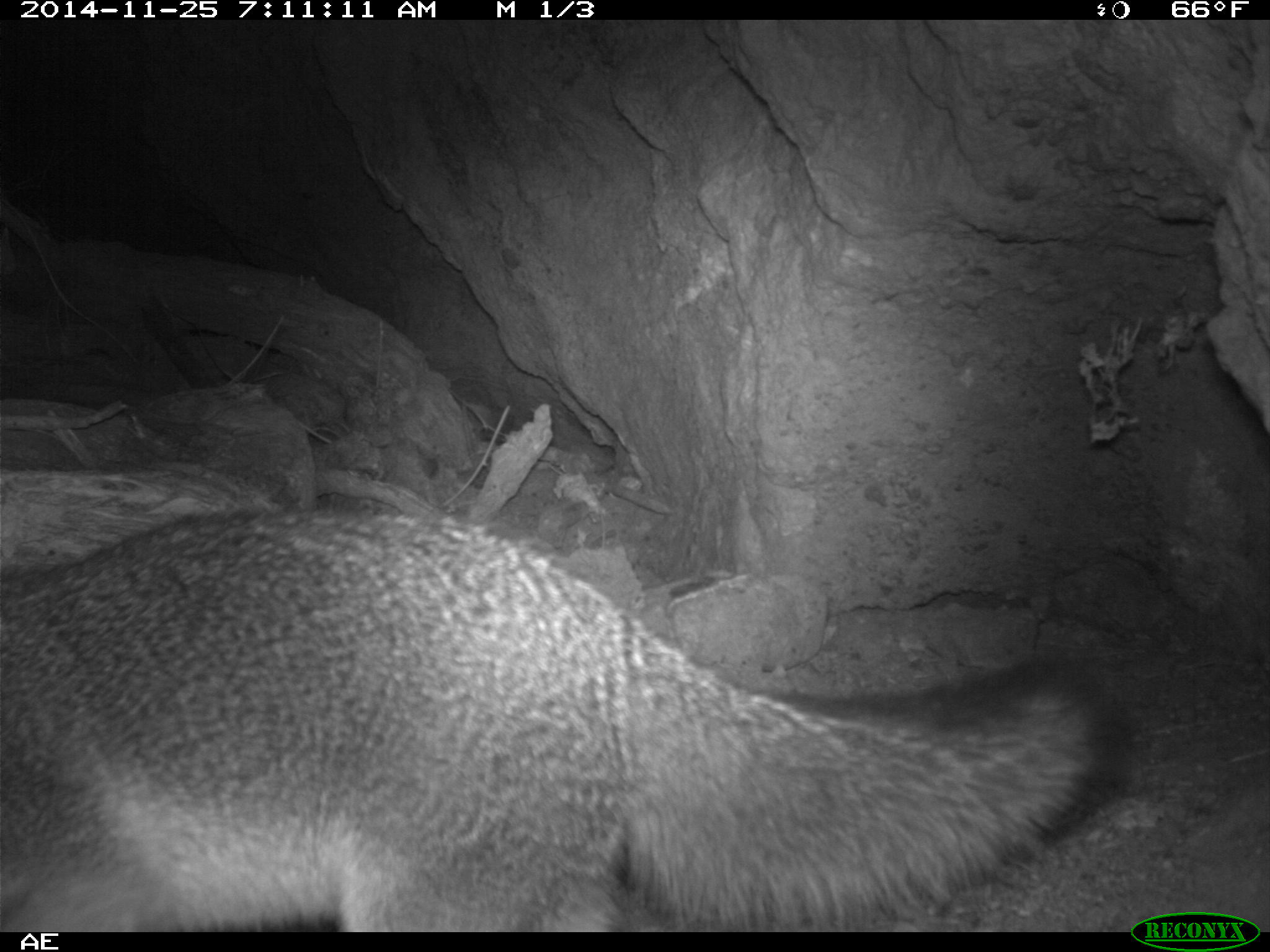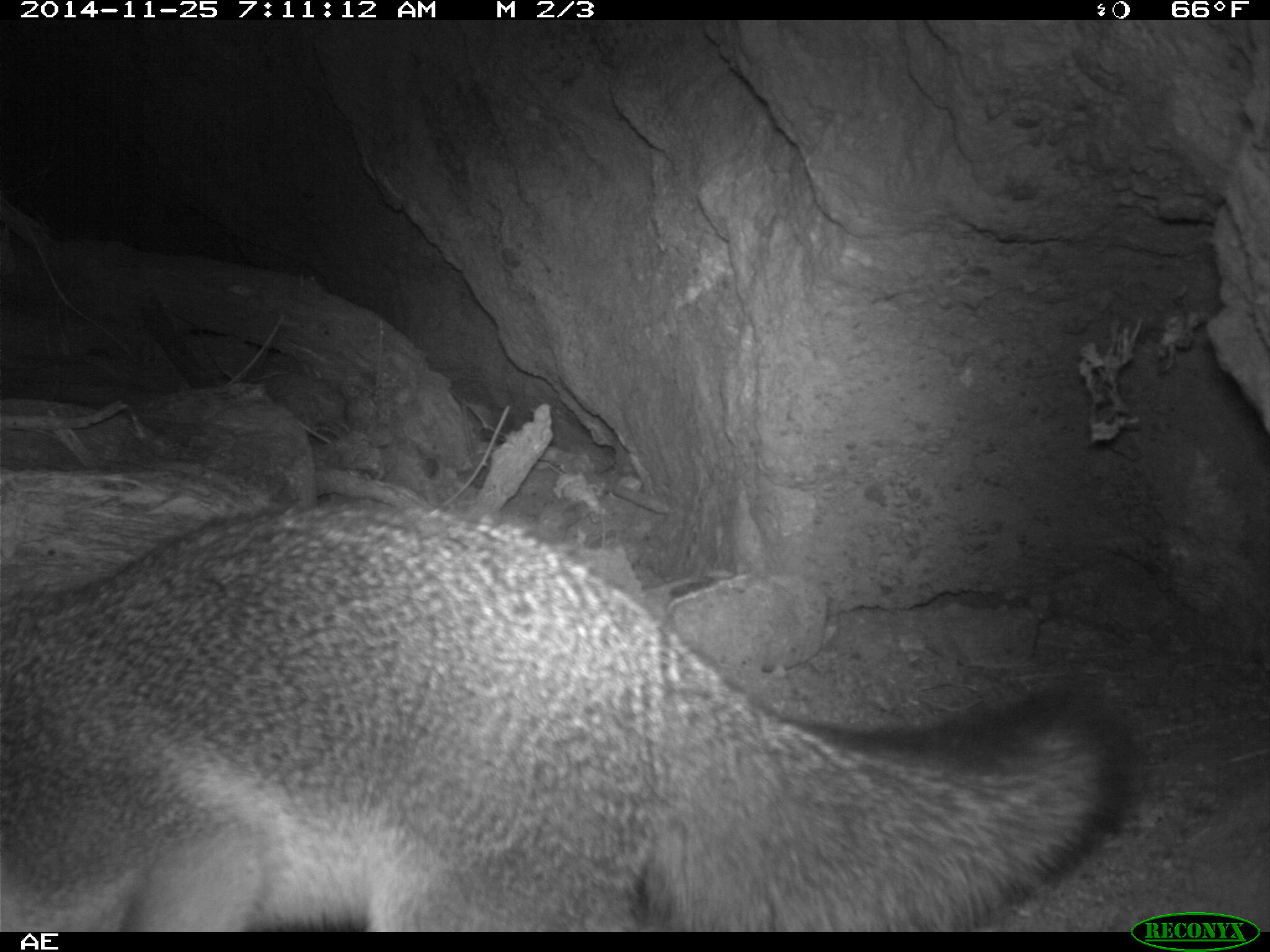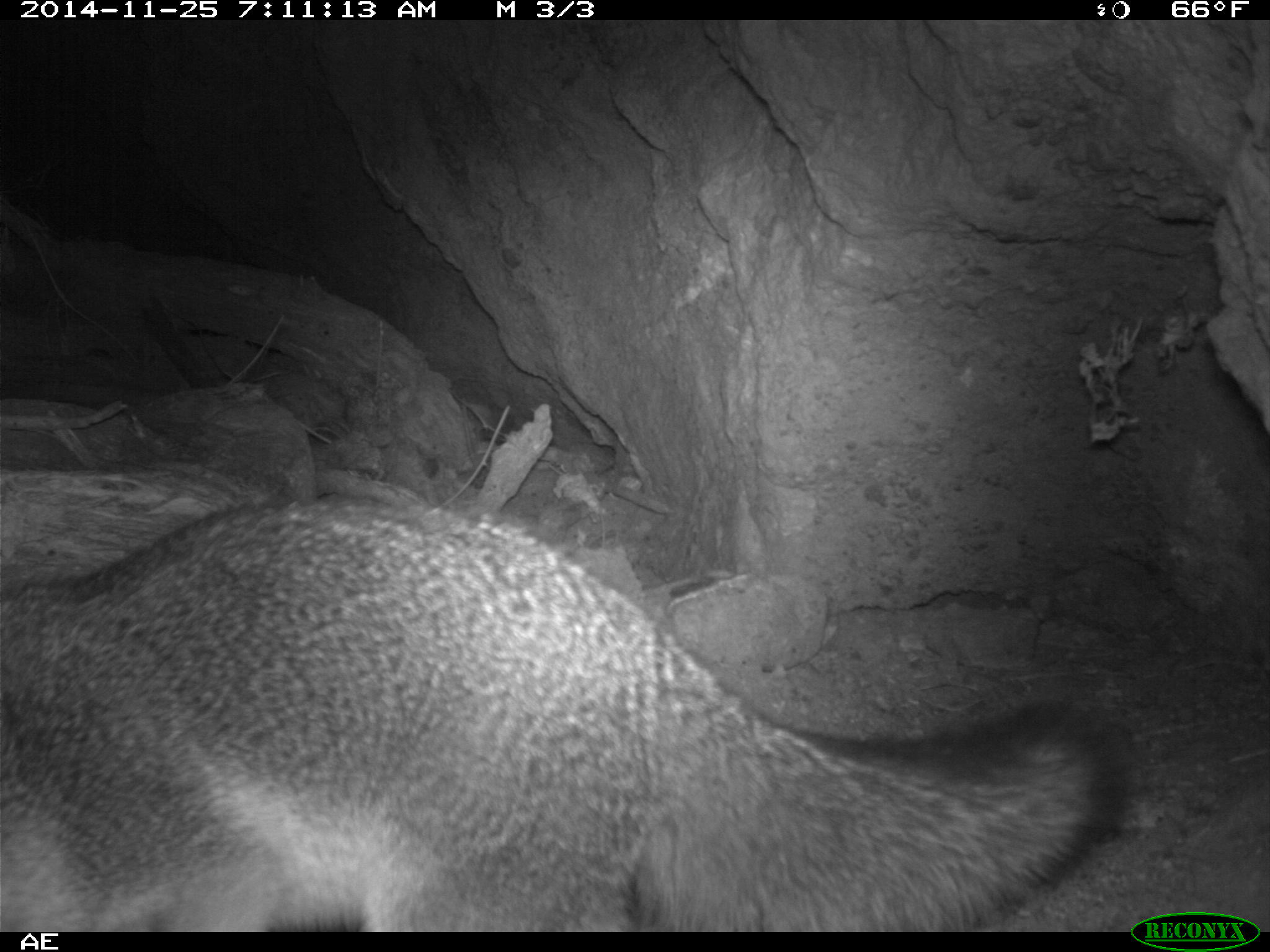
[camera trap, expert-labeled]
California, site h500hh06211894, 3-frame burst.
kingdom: Animalia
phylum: Chordata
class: Mammalia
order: Carnivora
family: Canidae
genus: Urocyon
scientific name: Urocyon littoralis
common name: island fox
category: fox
Fox (island fox) (Urocyon littoralis).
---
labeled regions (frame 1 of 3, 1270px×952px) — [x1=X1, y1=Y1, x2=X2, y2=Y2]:
fox: [x1=0, y1=508, x2=1134, y2=932]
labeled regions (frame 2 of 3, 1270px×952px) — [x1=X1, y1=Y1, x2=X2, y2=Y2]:
fox: [x1=0, y1=505, x2=1143, y2=933]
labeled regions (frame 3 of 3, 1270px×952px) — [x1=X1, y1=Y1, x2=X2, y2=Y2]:
fox: [x1=0, y1=488, x2=1138, y2=930]